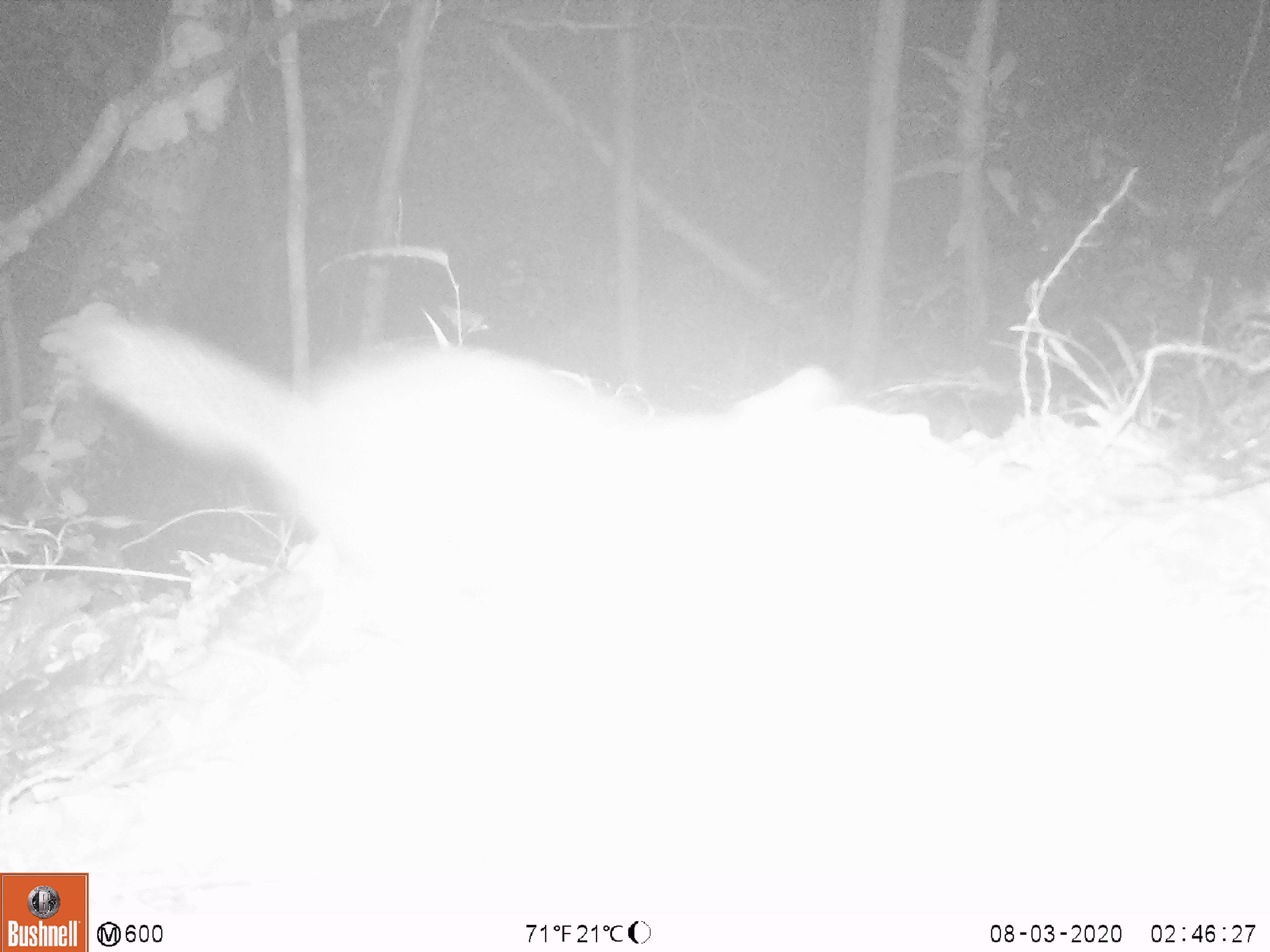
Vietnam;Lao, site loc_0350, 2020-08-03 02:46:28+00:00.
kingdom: Animalia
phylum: Chordata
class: Mammalia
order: Carnivora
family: Mustelidae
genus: Melogale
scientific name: Melogale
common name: ferret badger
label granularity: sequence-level